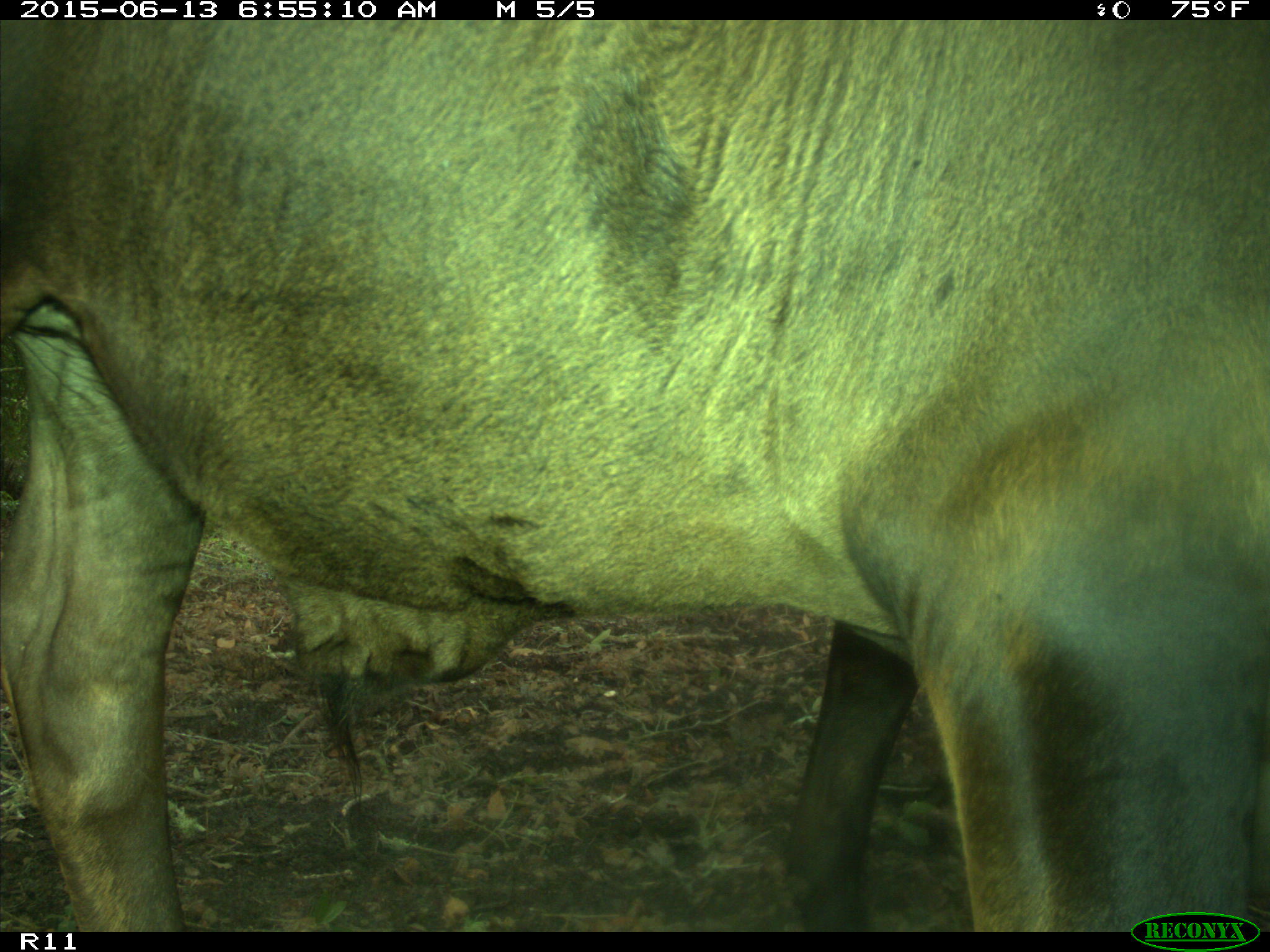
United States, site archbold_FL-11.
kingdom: Animalia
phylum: Chordata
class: Mammalia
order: Artiodactyla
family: Bovidae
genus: Bos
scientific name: Bos taurus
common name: domestic cow